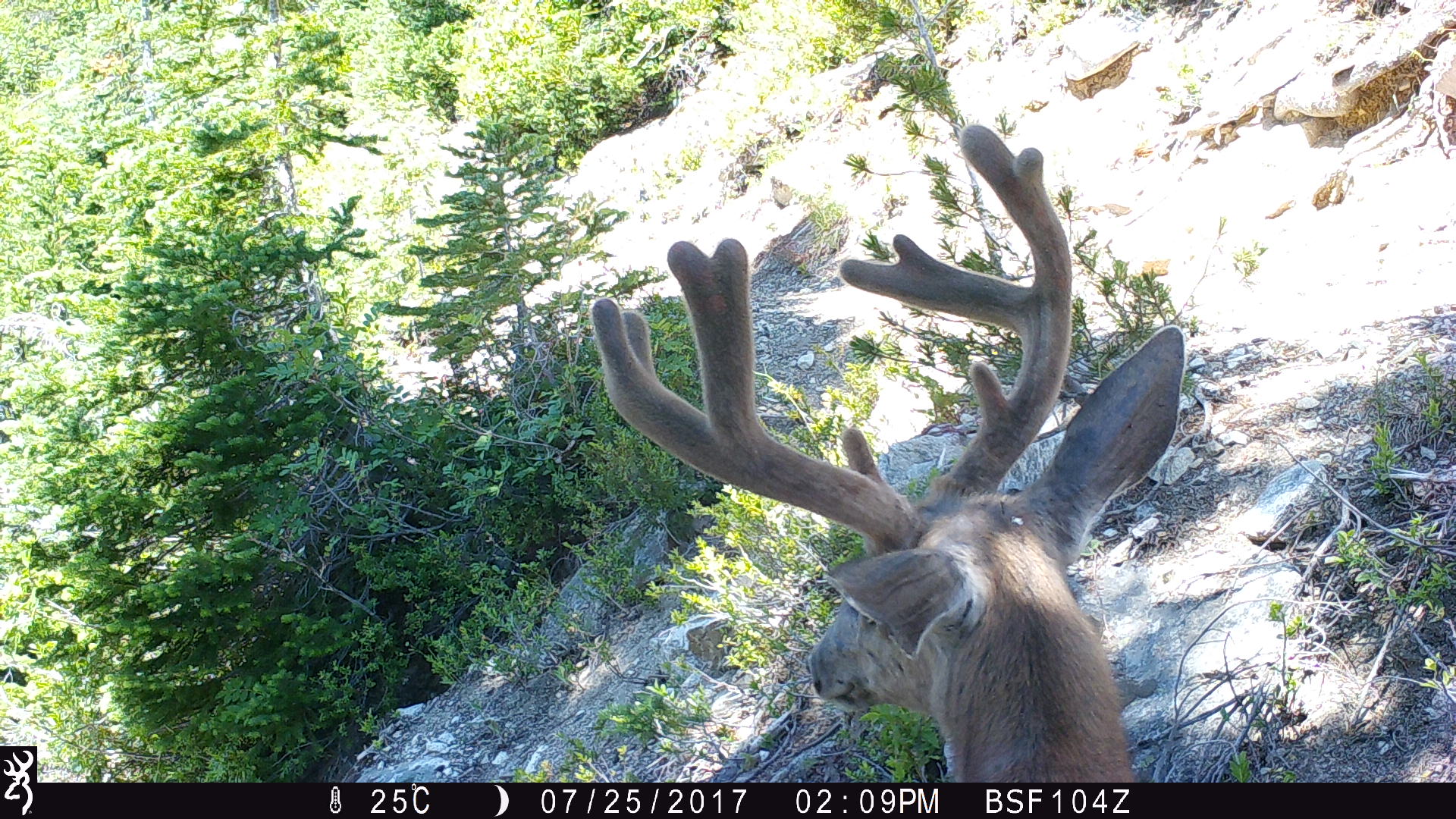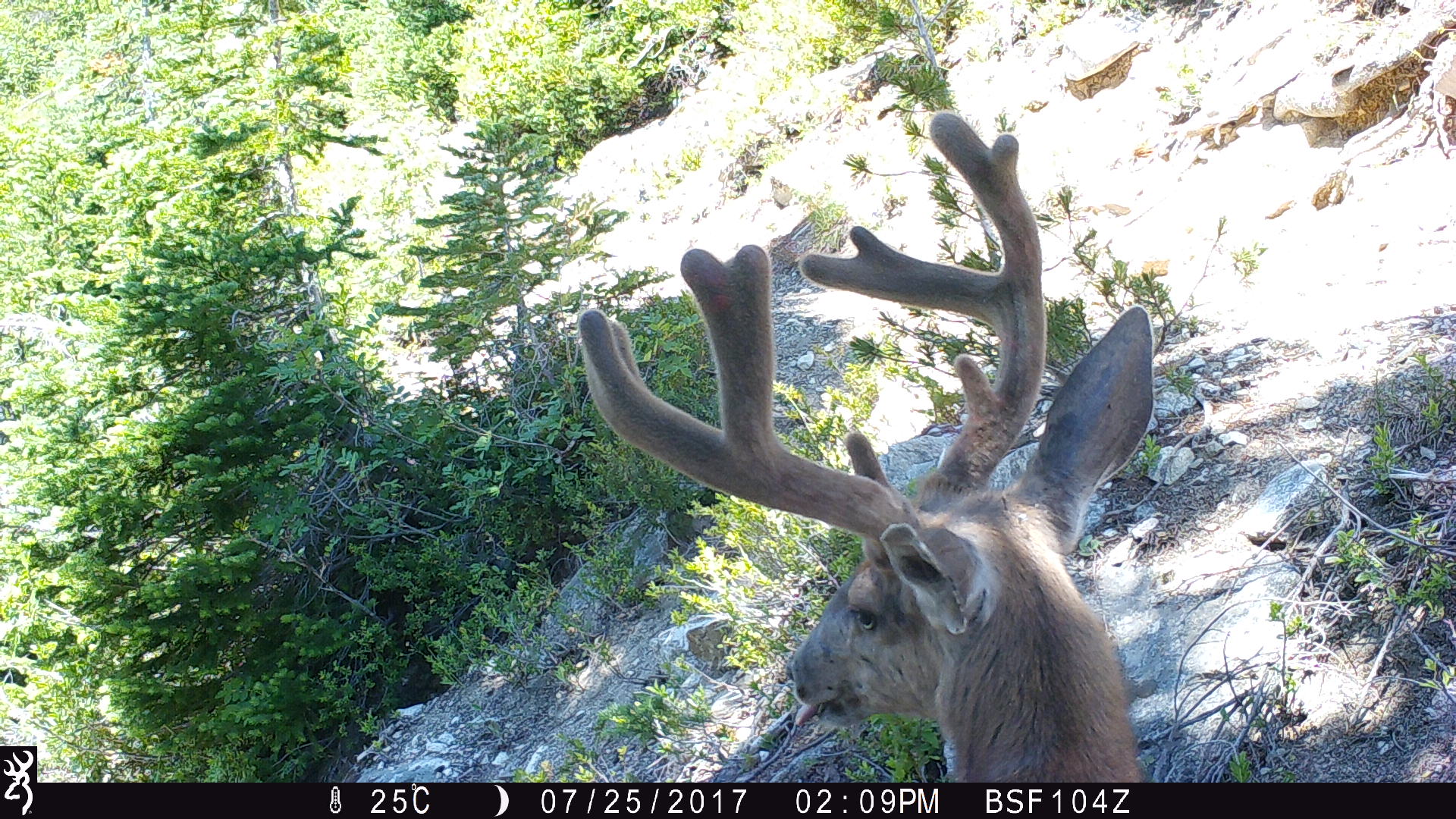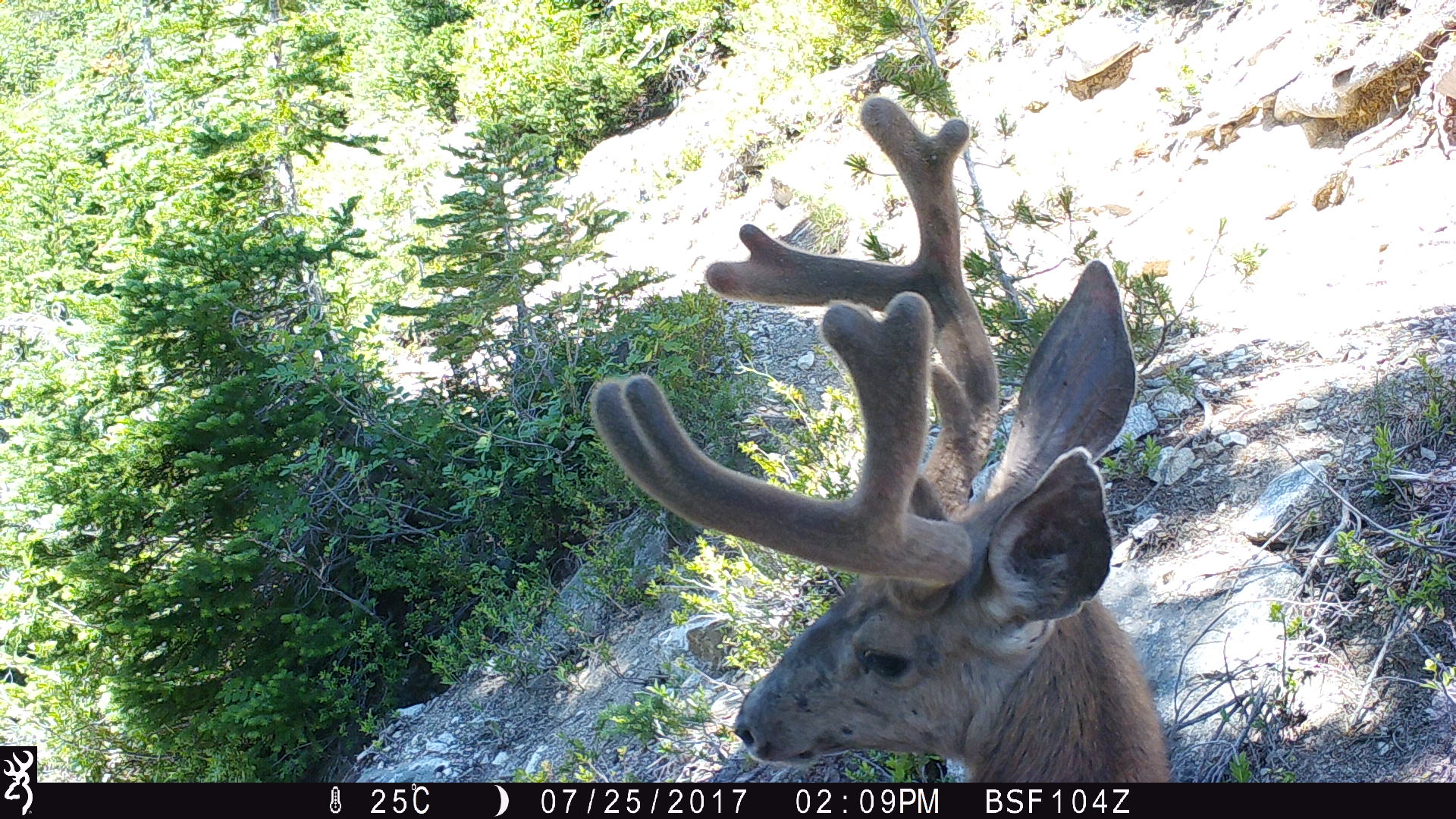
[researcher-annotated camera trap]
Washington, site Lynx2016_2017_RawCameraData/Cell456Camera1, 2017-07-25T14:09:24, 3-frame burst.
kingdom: Animalia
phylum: Chordata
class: Mammalia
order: Artiodactyla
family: Cervidae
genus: Odocoileus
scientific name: Odocoileus hemionus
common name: mule deer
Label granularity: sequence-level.